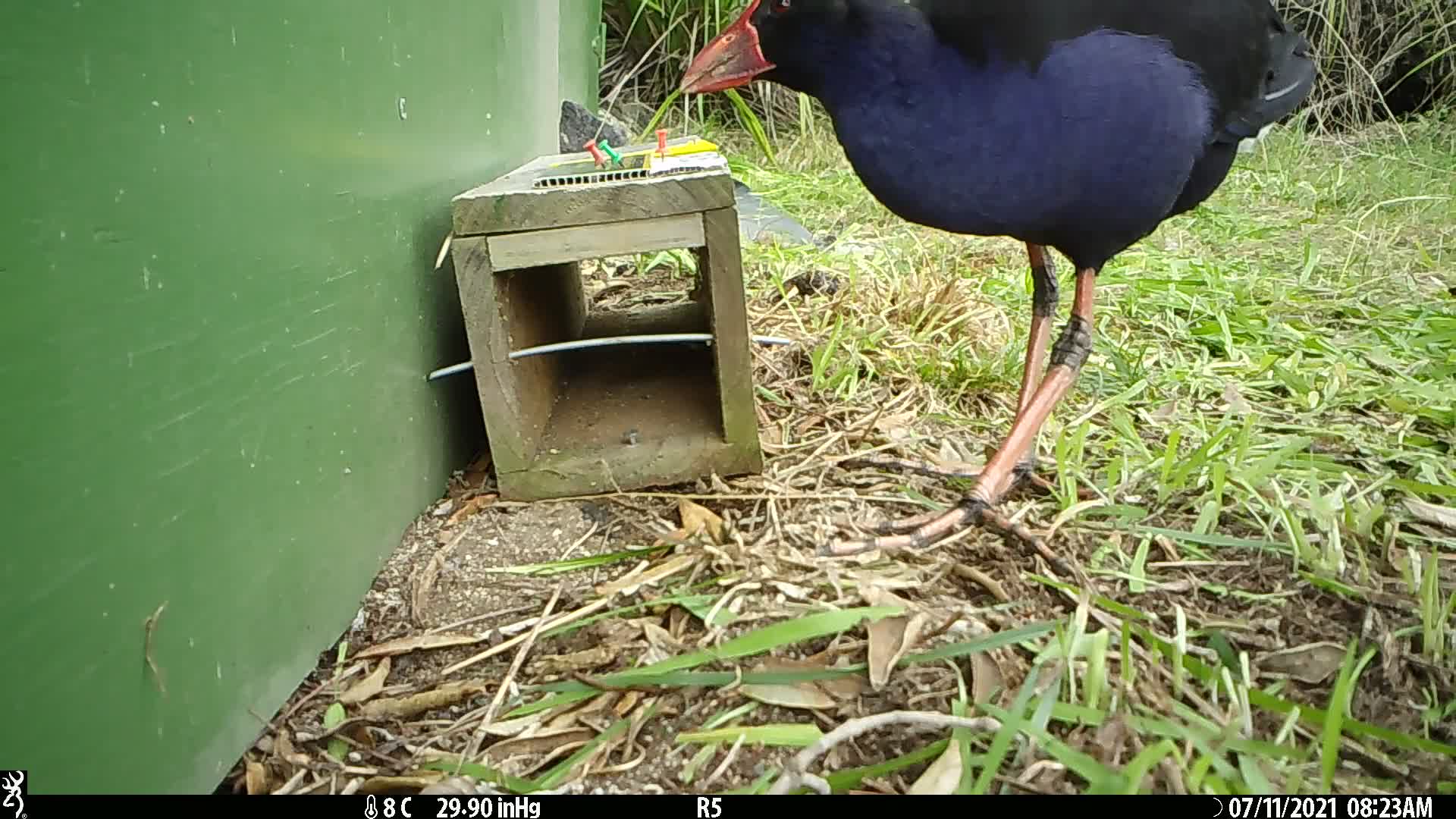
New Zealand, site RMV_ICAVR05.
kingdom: Animalia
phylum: Chordata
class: Aves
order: Gruiformes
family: Rallidae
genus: Porphyrio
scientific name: Porphyrio melanotus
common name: australasian swamphen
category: pukeko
Pukeko (australasian swamphen) (Porphyrio melanotus).